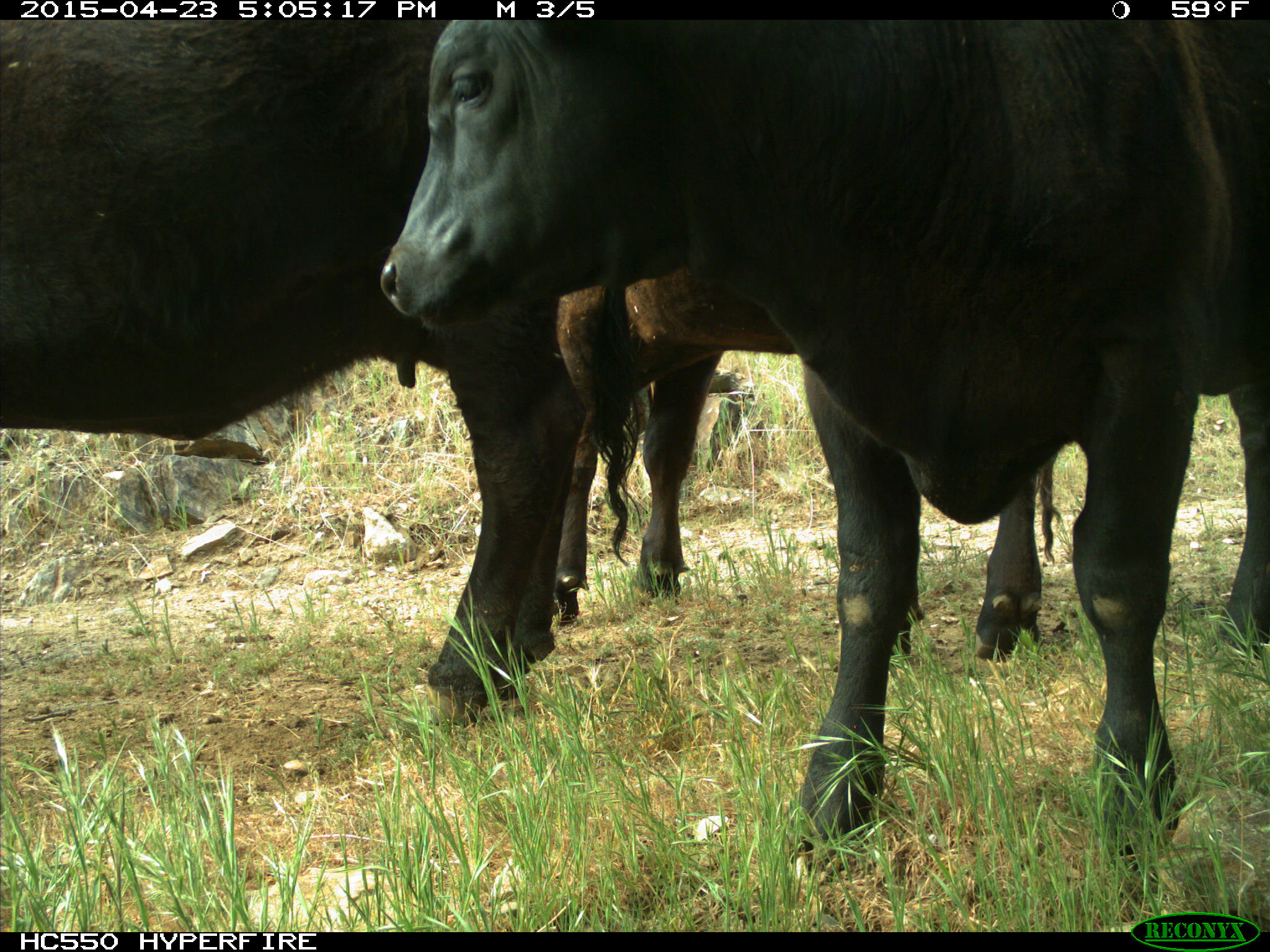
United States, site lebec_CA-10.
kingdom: Animalia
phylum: Chordata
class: Mammalia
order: Artiodactyla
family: Bovidae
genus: Bos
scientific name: Bos taurus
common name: domestic cow